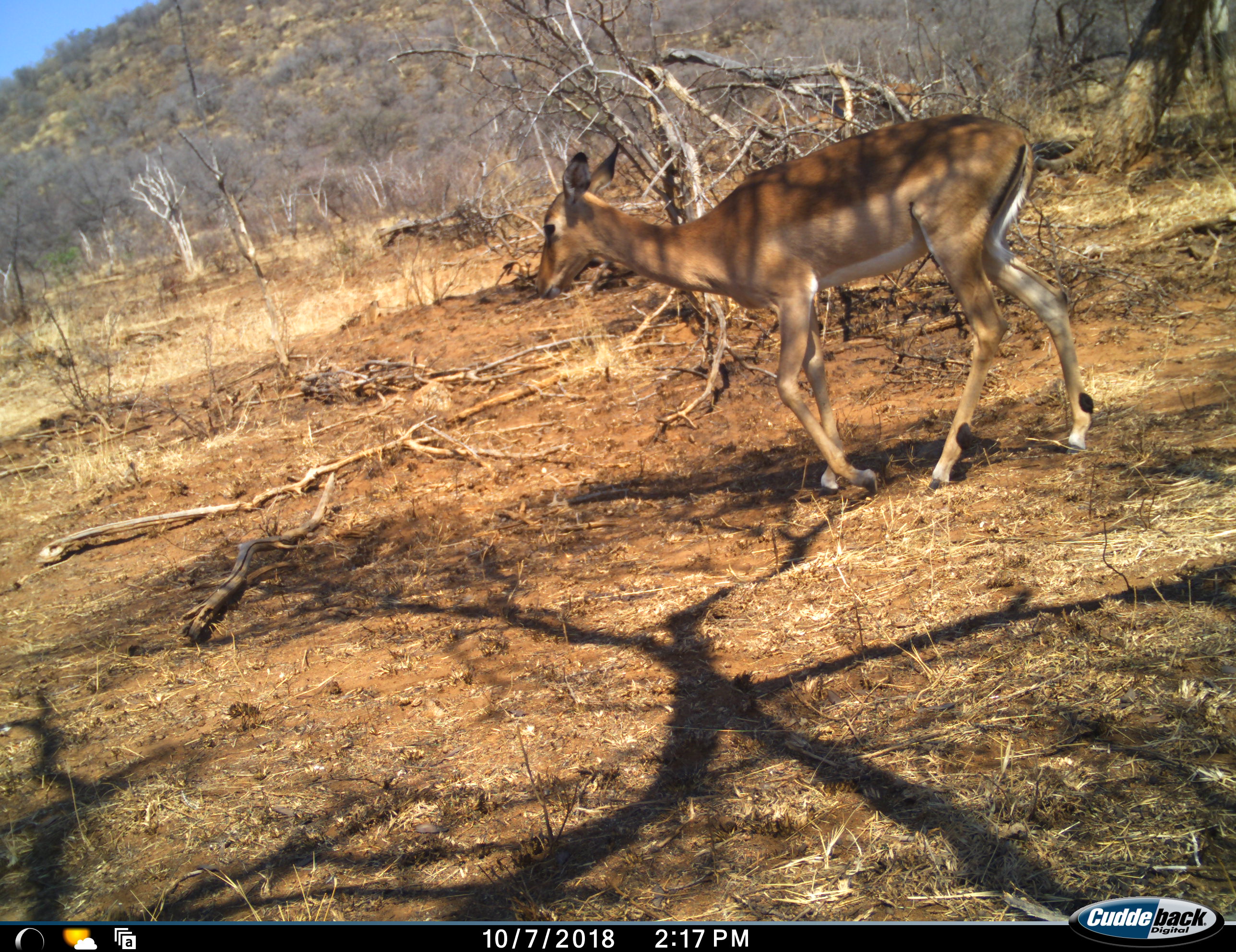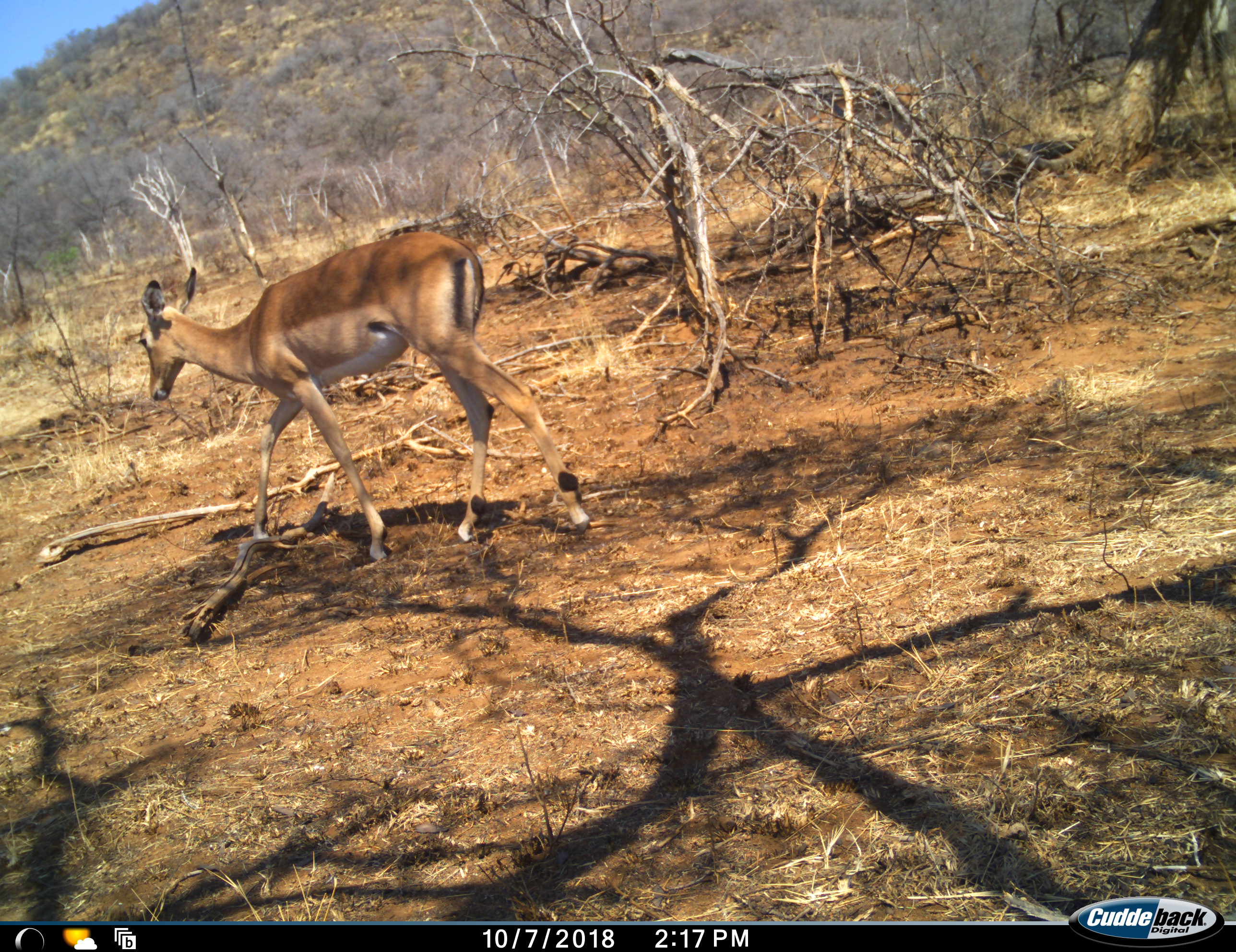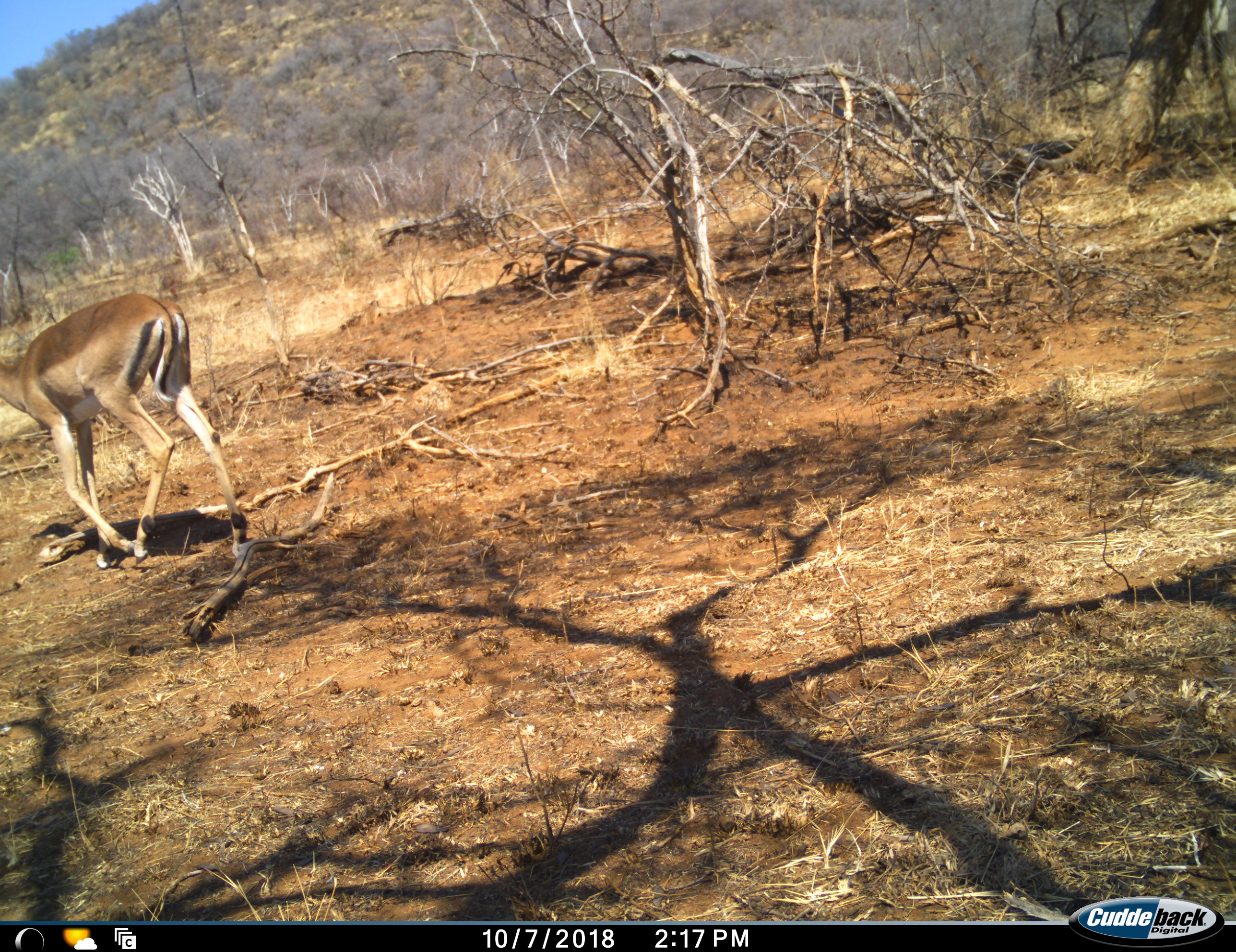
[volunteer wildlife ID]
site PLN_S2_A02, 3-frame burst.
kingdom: Animalia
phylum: Chordata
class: Mammalia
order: Artiodactyla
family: Bovidae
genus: Aepyceros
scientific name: Aepyceros melampus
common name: impala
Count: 1.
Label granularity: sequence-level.